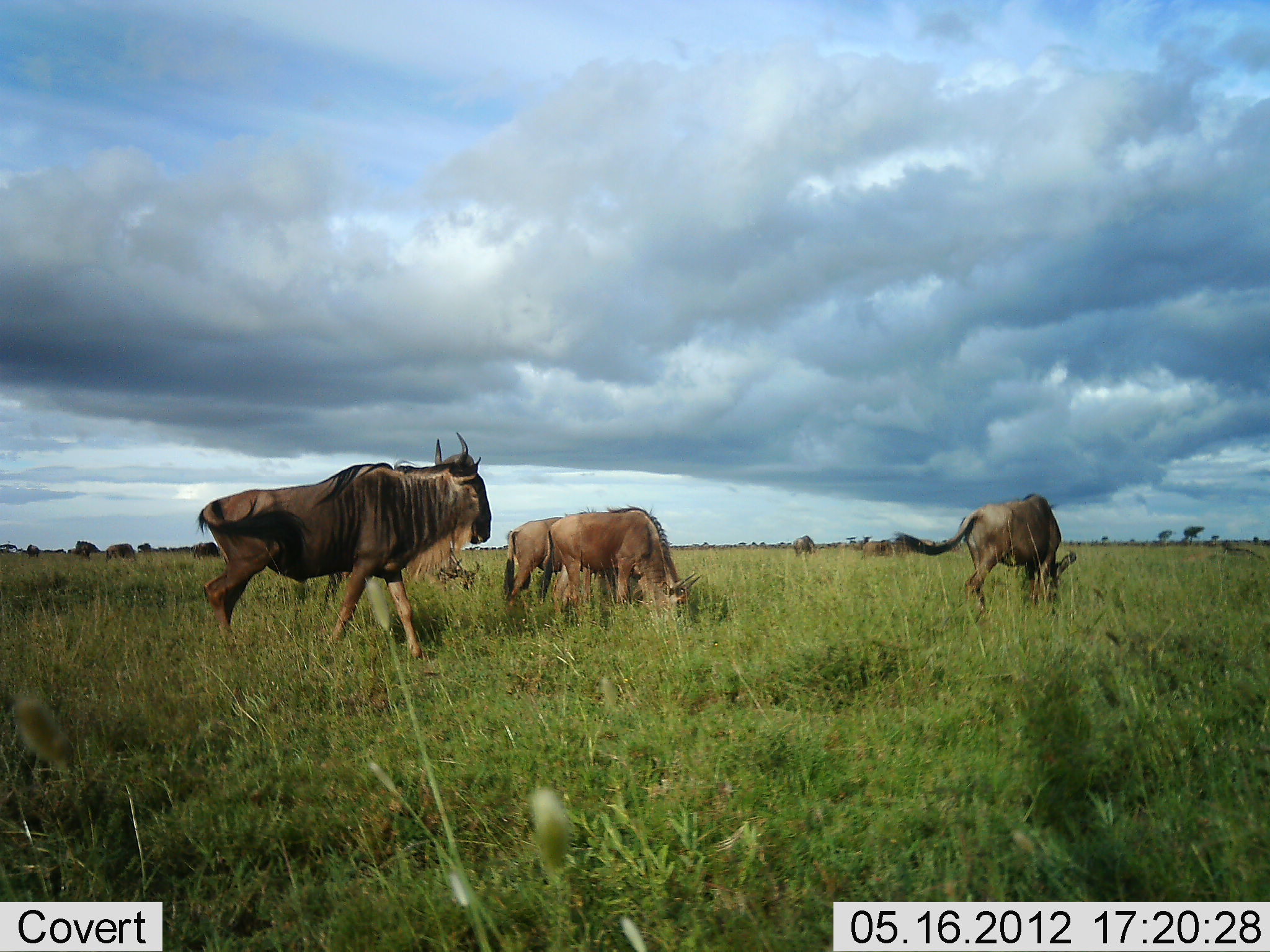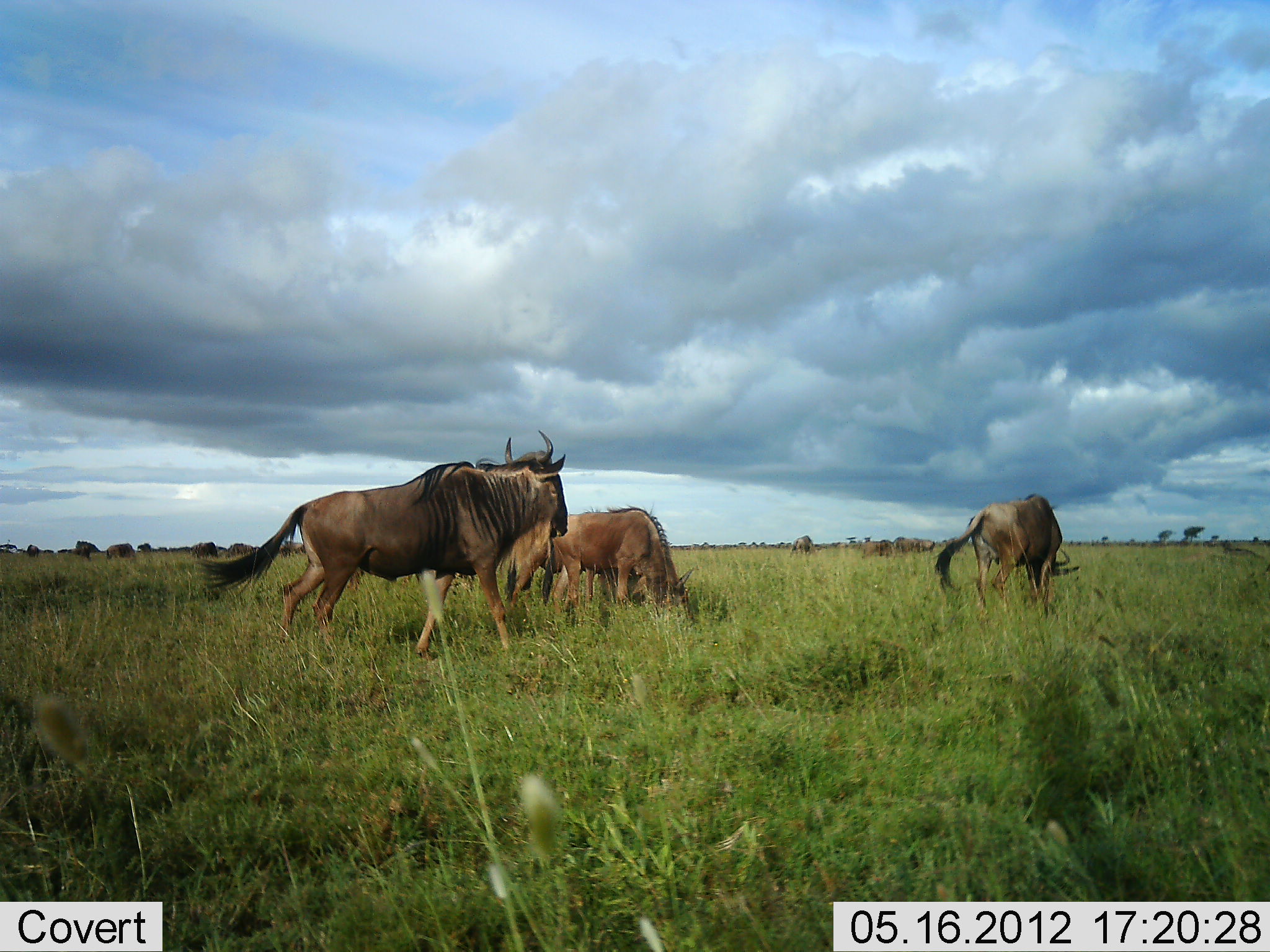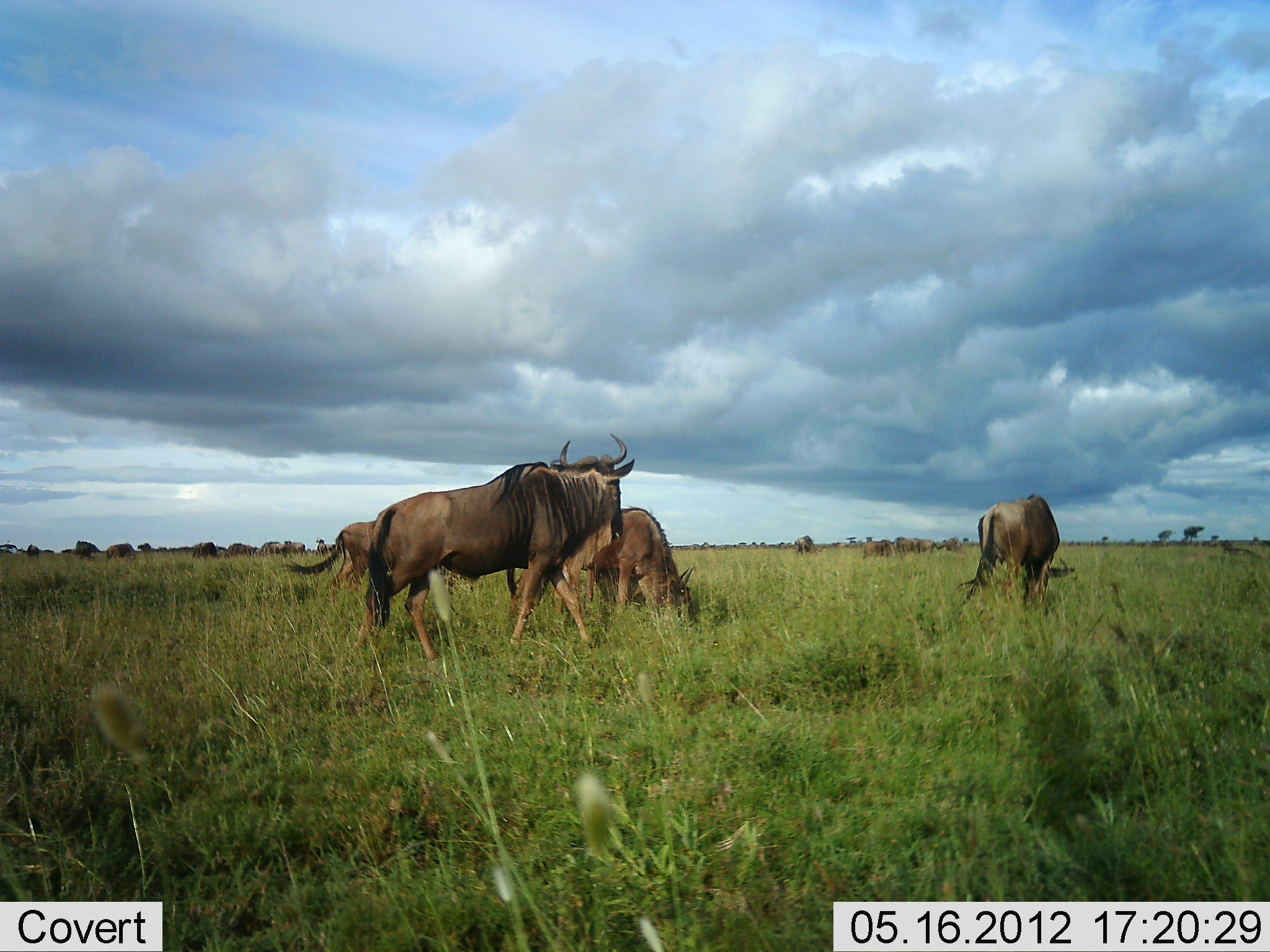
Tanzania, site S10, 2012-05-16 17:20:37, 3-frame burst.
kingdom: Animalia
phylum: Chordata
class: Mammalia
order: Artiodactyla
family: Bovidae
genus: Connochaetes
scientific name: Connochaetes taurinus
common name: blue wildebeest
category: wildebeest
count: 5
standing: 42%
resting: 0%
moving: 75%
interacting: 0%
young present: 8%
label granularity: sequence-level